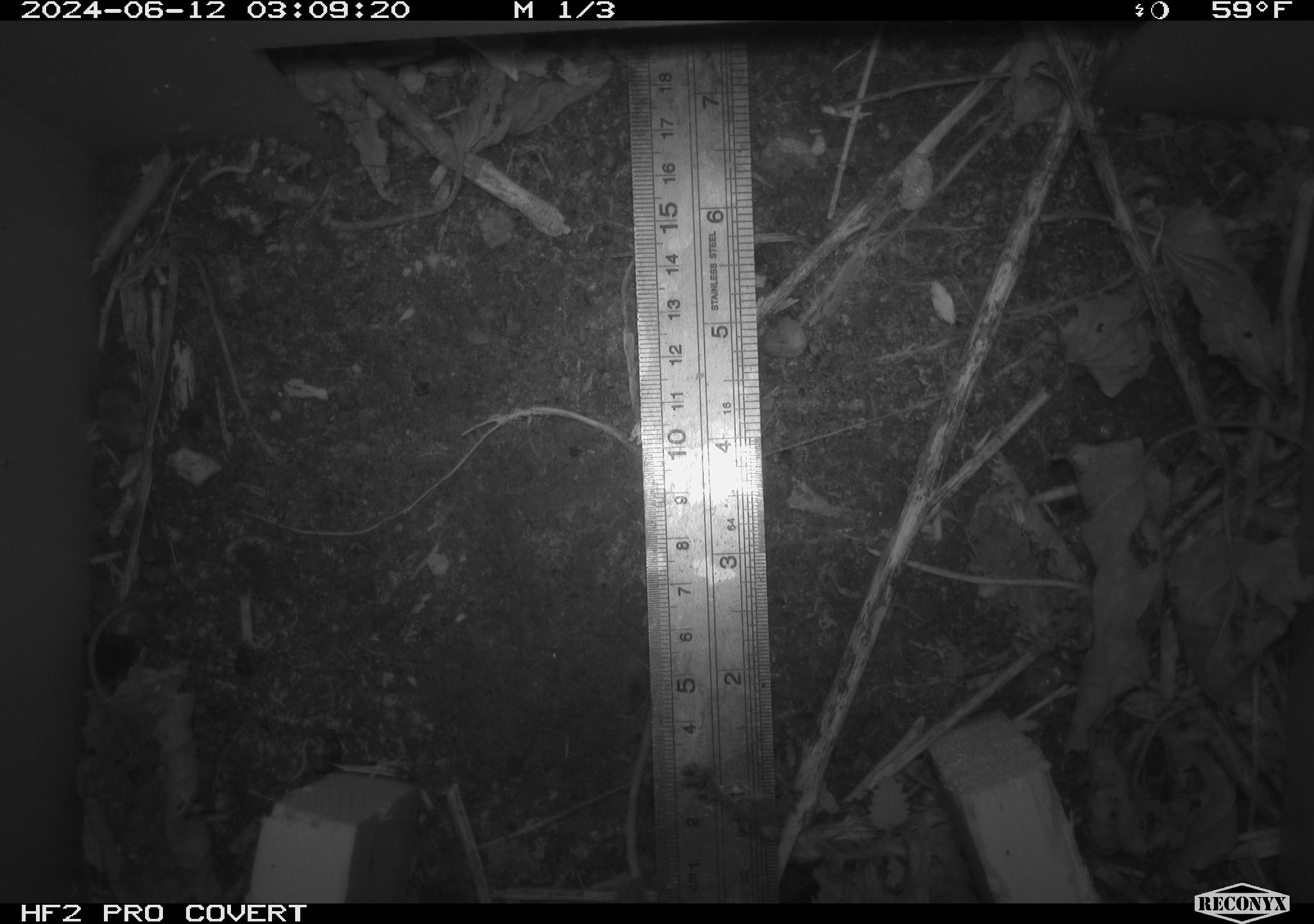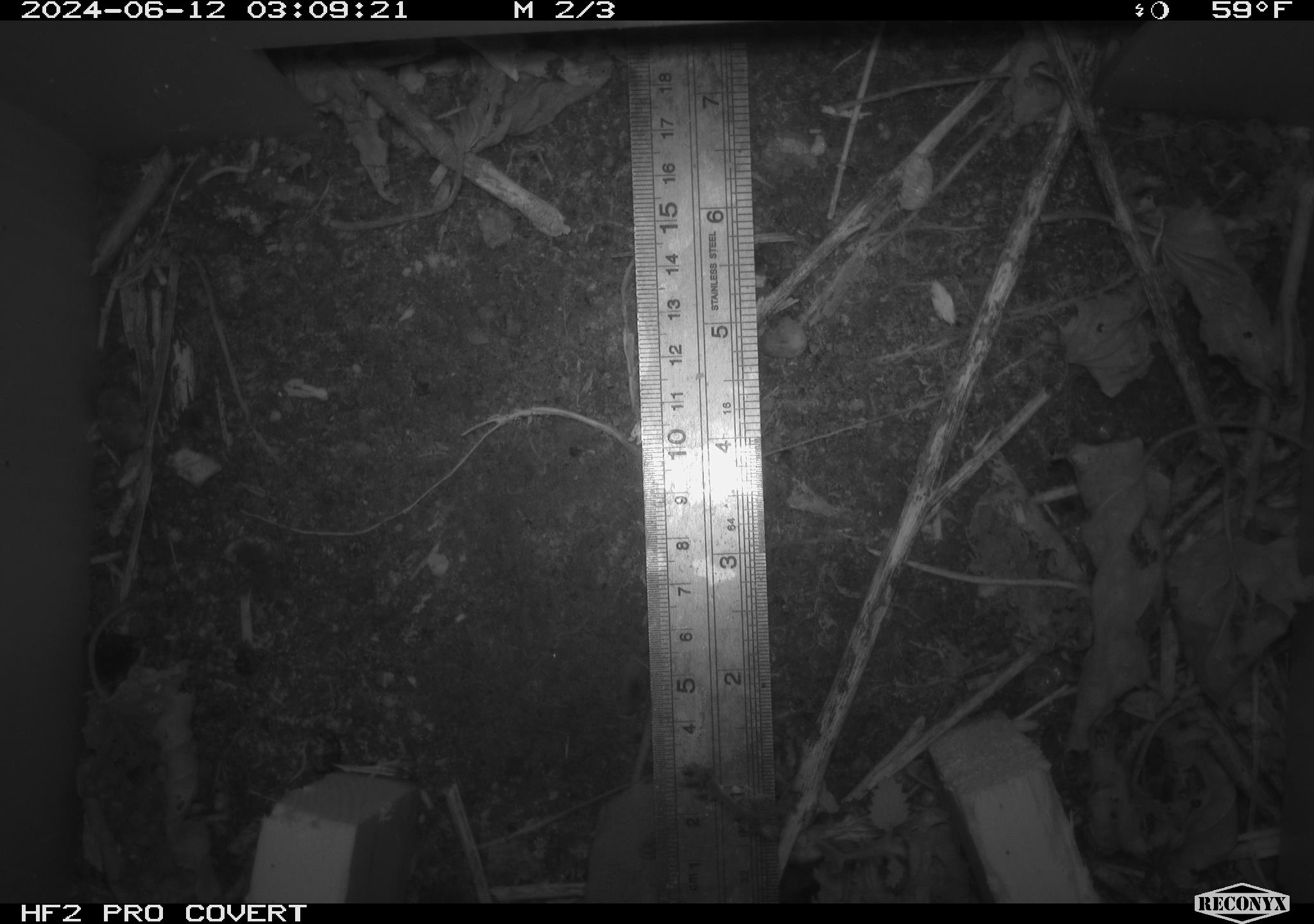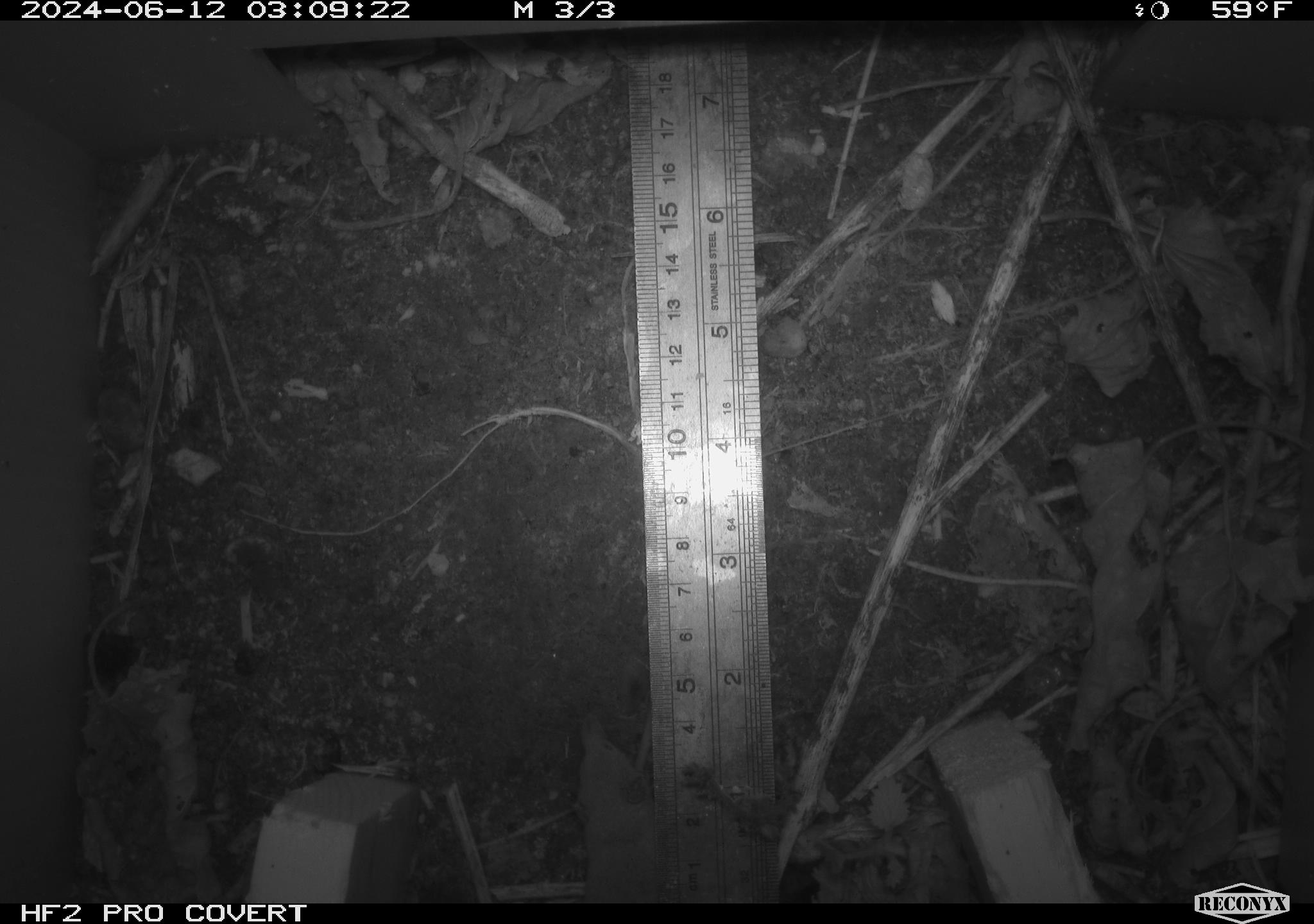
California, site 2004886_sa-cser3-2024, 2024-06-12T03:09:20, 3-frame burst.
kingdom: Animalia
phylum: Chordata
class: Mammalia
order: Rodentia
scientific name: Rodentia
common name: rodent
Rodent (Rodentia).